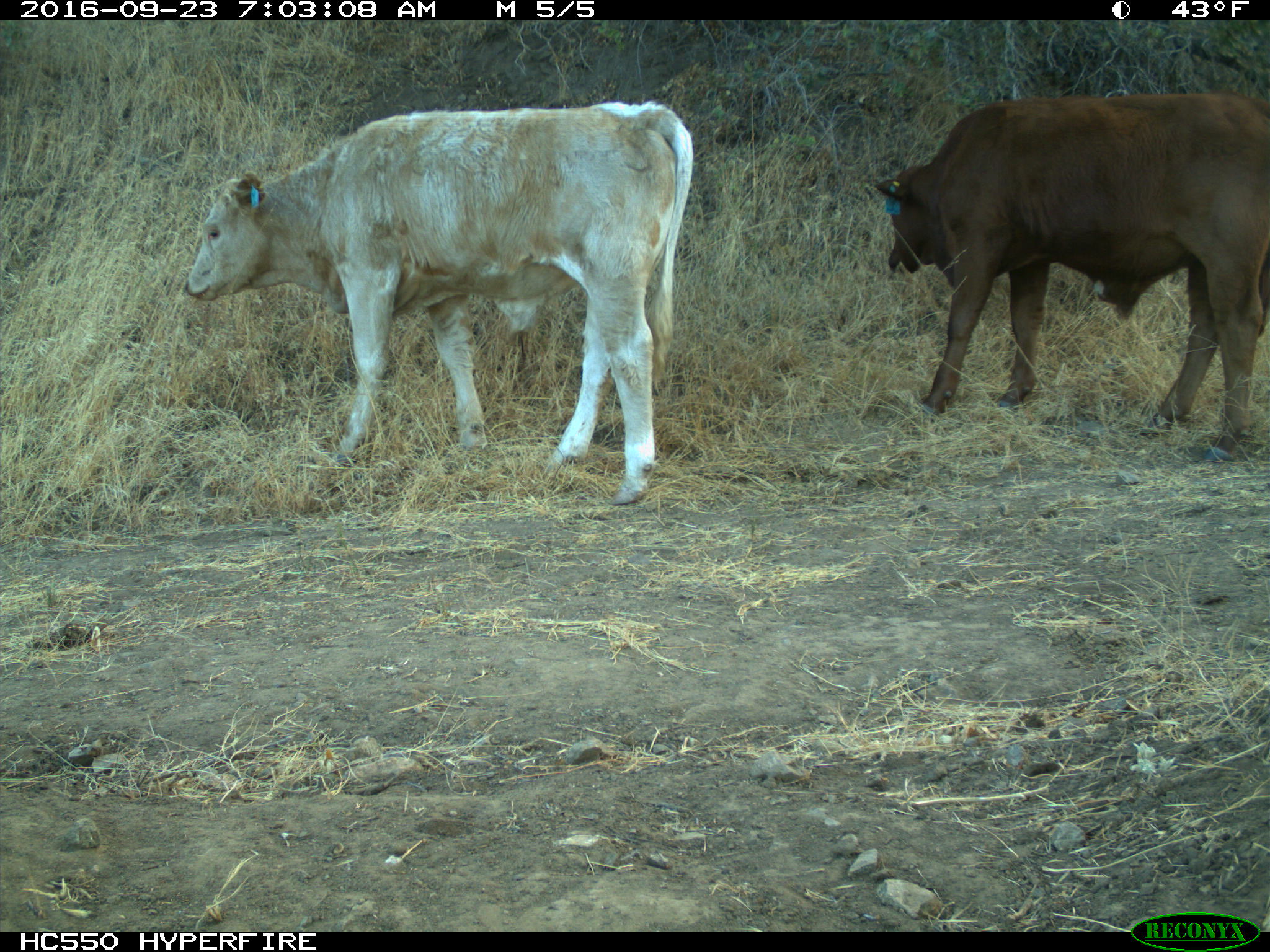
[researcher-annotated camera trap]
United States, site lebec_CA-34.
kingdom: Animalia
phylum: Chordata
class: Mammalia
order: Artiodactyla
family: Bovidae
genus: Bos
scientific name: Bos taurus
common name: domestic cow